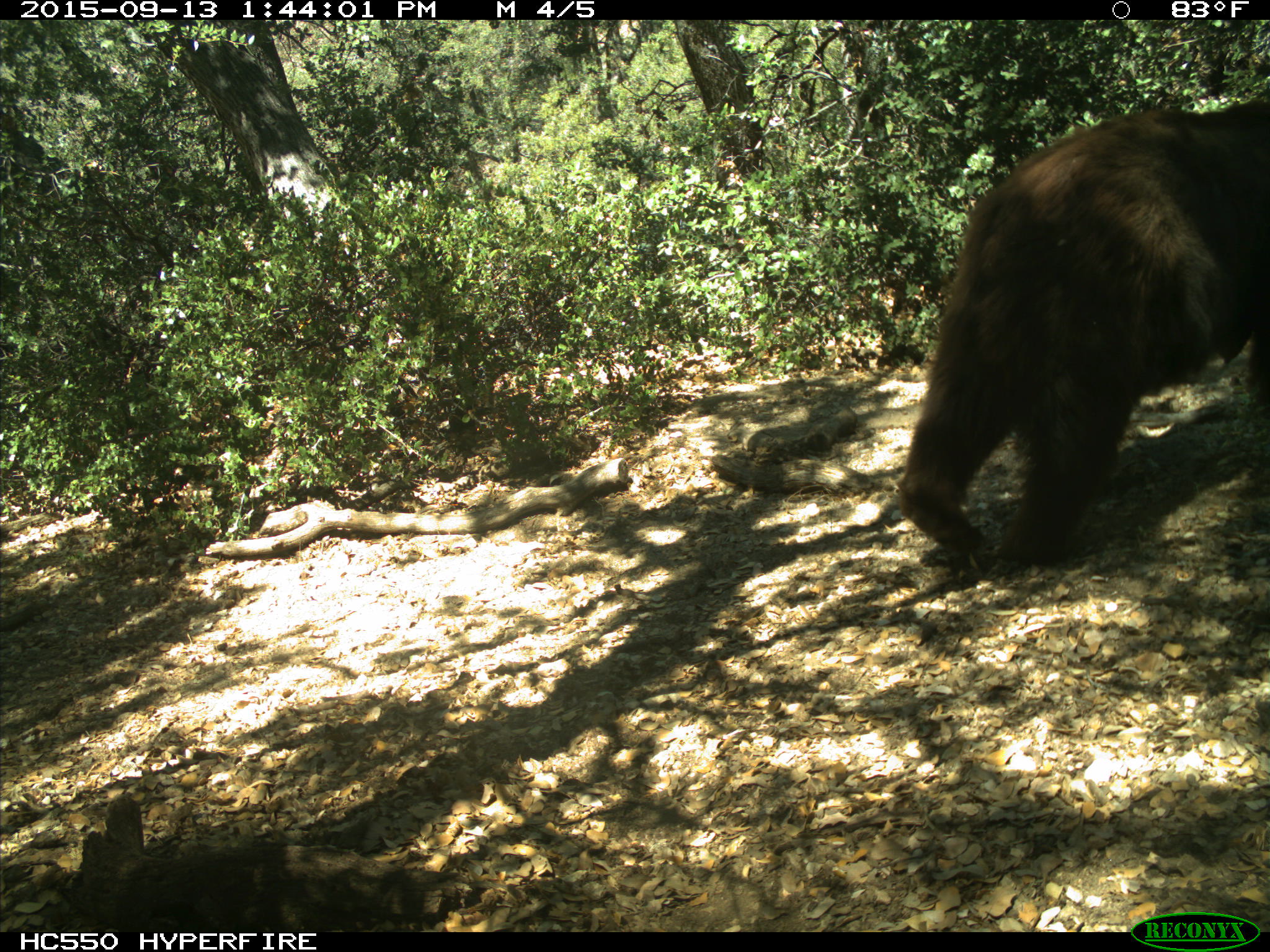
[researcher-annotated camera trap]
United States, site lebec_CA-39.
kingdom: Animalia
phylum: Chordata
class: Mammalia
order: Carnivora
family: Ursidae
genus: Ursus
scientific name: Ursus americanus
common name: american black bear